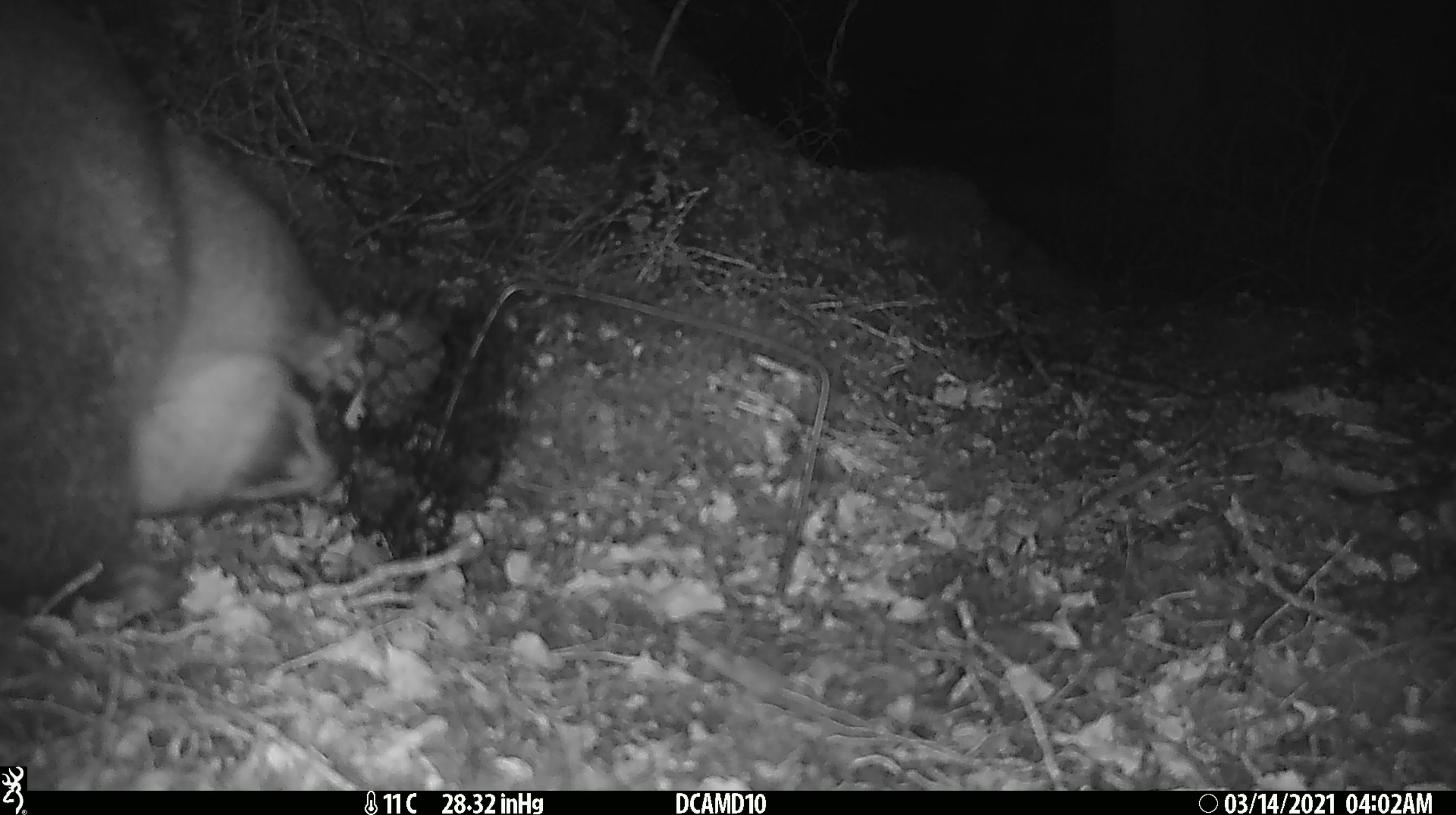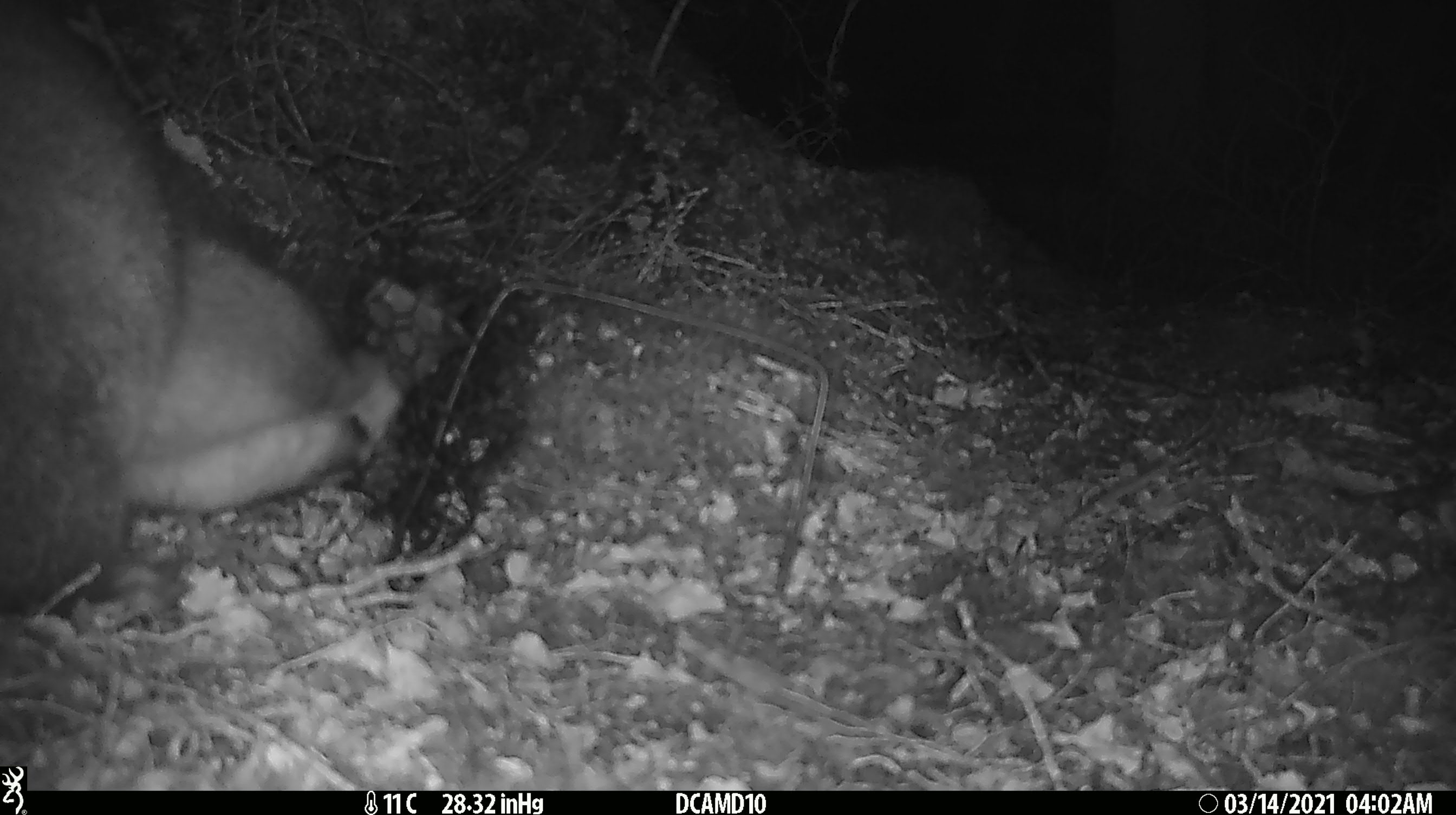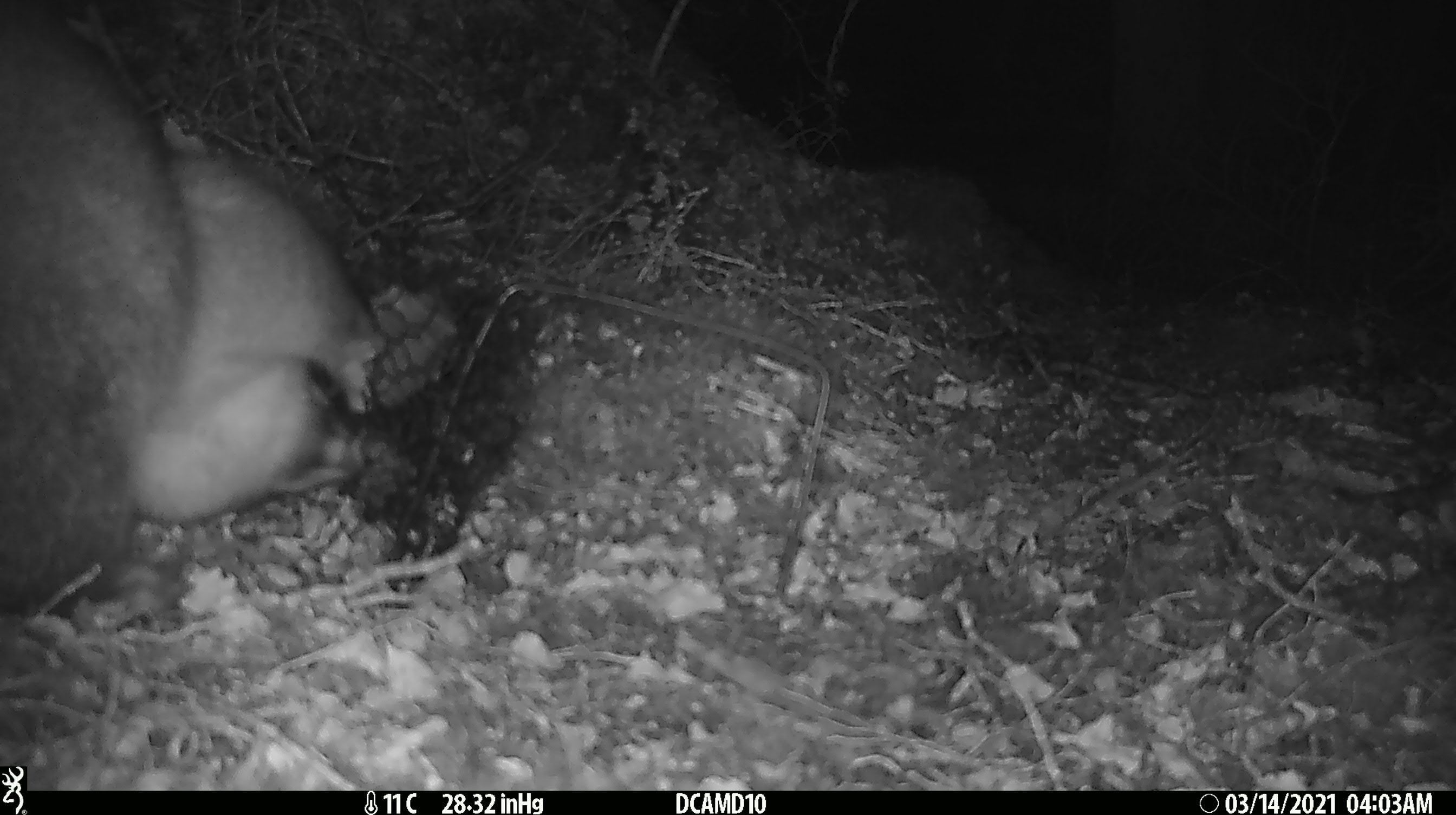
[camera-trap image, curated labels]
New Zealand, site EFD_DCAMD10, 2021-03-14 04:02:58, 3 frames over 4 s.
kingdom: Animalia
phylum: Chordata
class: Mammalia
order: Diprotodontia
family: Phalangeridae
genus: Trichosurus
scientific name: Trichosurus vulpecula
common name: common brushtail possum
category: possum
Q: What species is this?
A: Possum (common brushtail possum) (Trichosurus vulpecula).